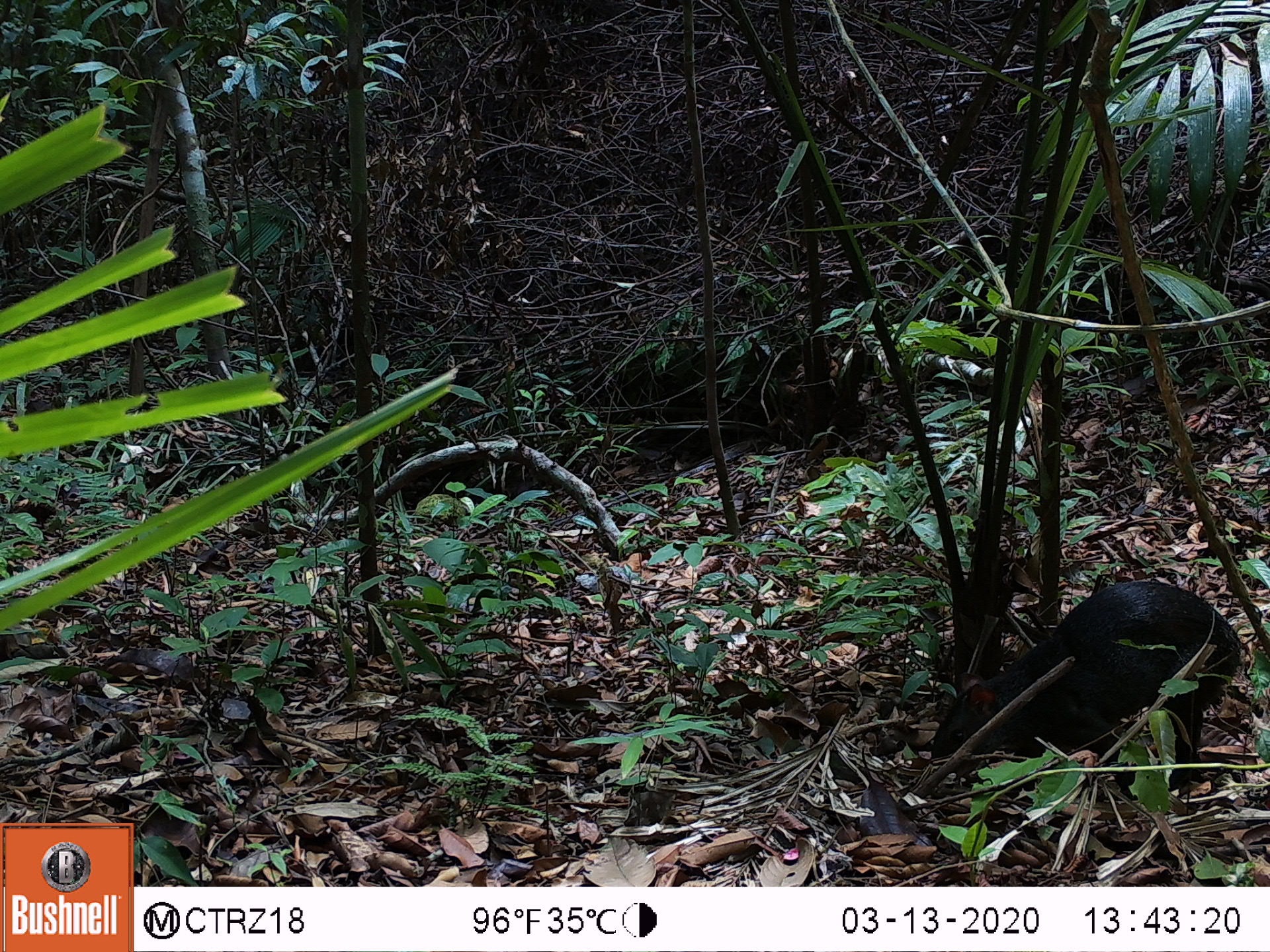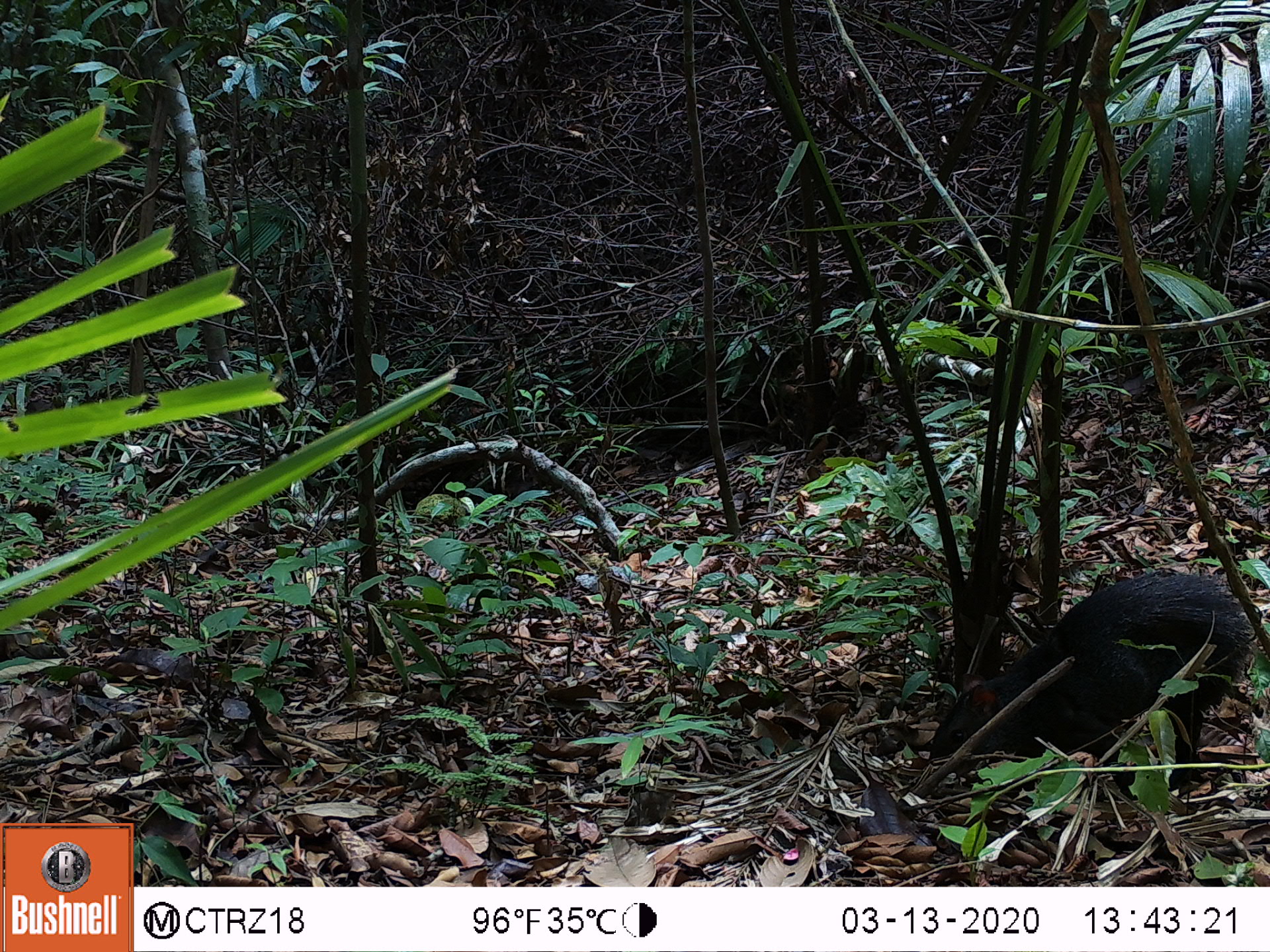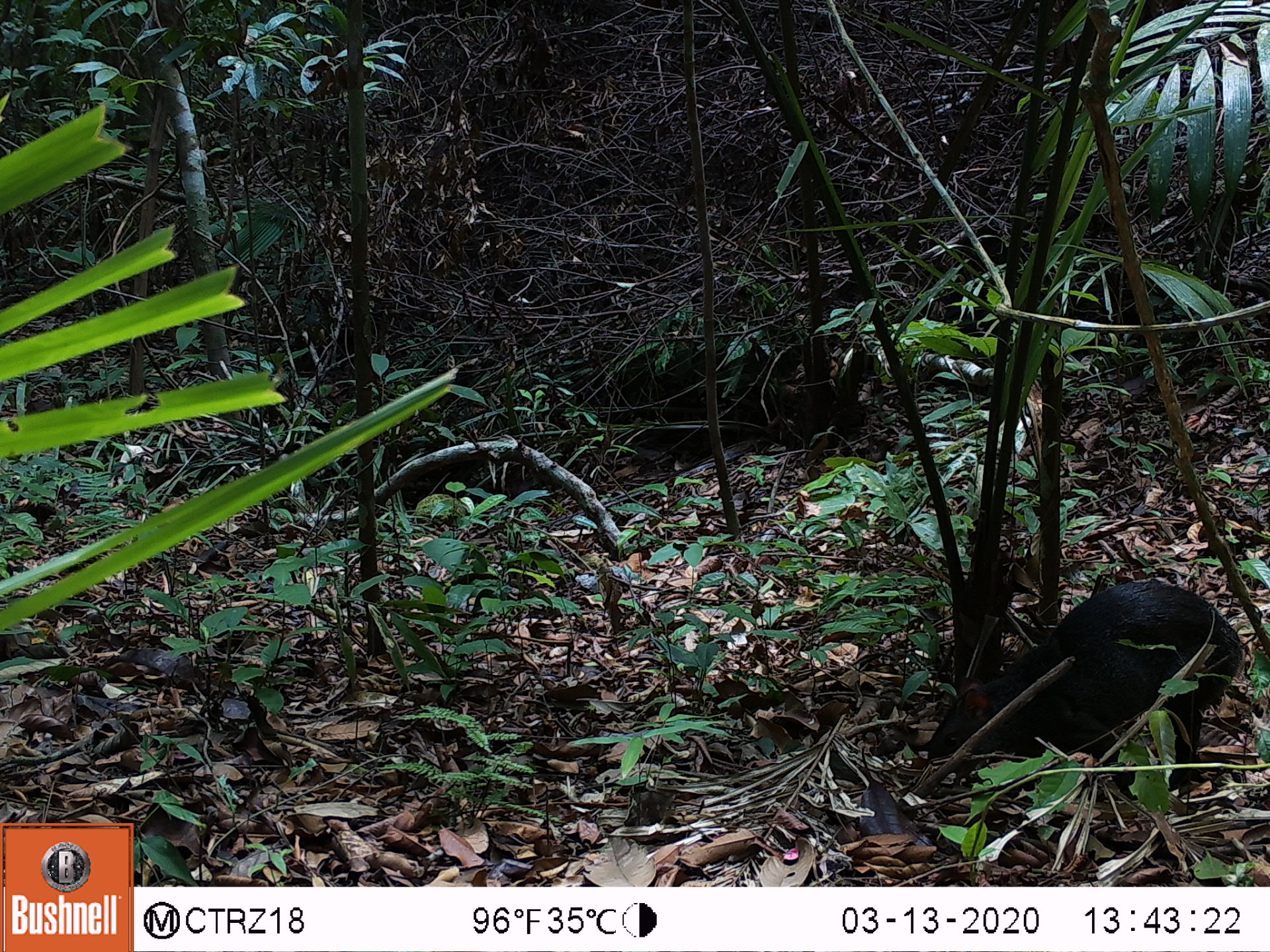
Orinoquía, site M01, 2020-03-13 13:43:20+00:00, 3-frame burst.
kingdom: Animalia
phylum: Chordata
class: Mammalia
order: Rodentia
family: Dasyproctidae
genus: Dasyprocta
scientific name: Dasyprocta fuliginosa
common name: black agouti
Black agouti (Dasyprocta fuliginosa).